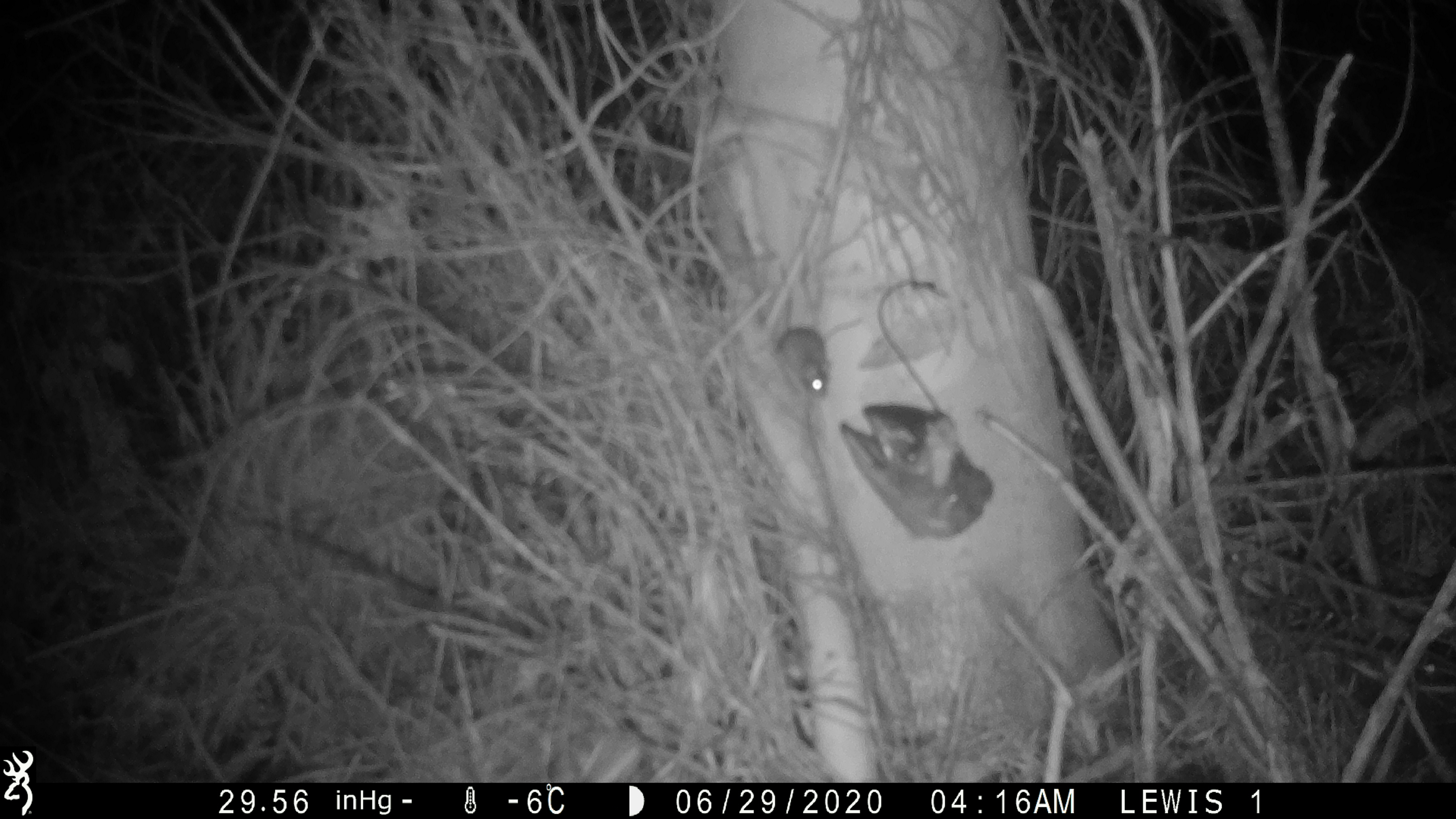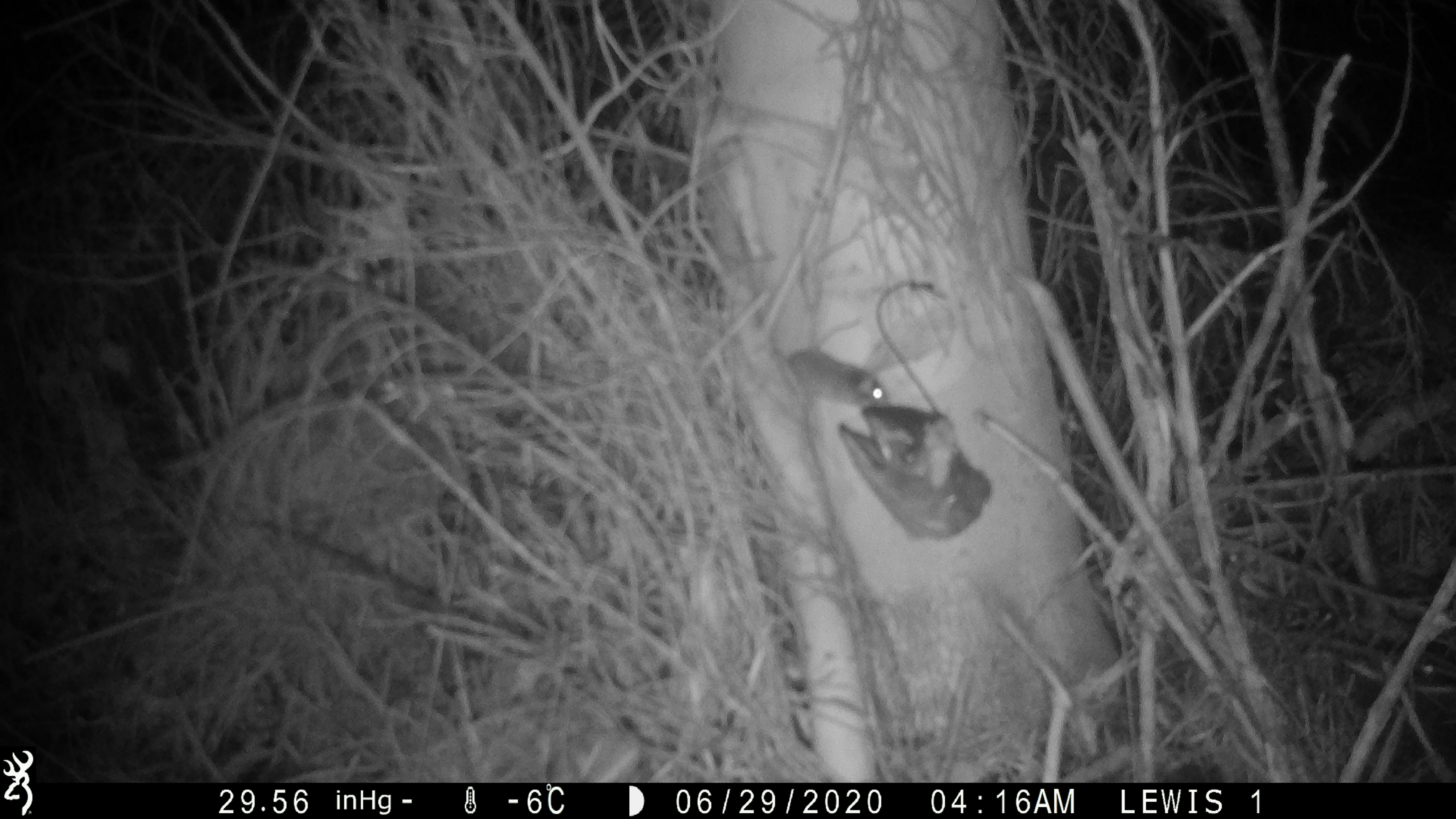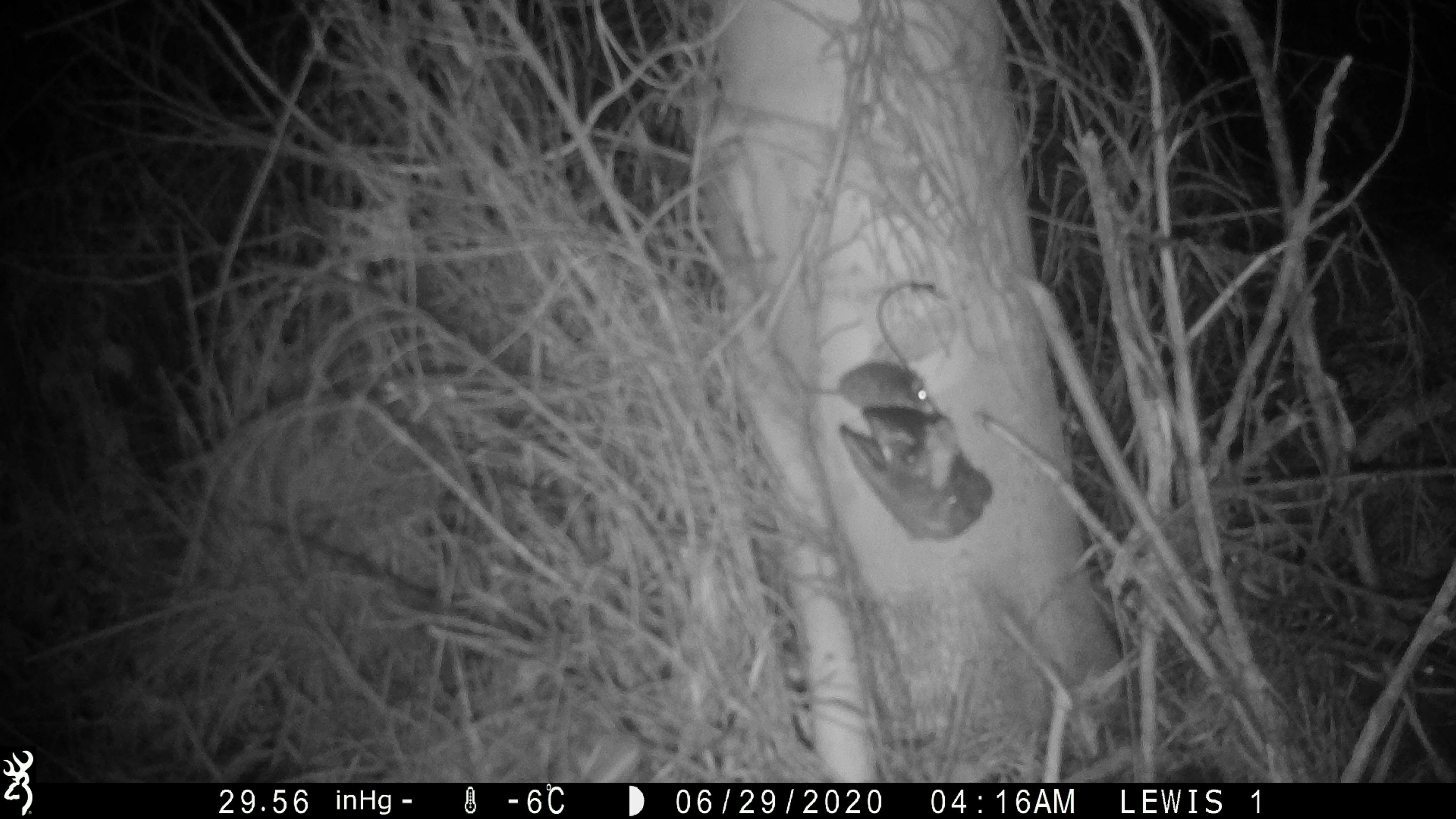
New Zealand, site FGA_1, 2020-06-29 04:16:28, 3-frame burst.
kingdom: Animalia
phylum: Chordata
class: Mammalia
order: Rodentia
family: Muridae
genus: Mus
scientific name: Mus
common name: mouse